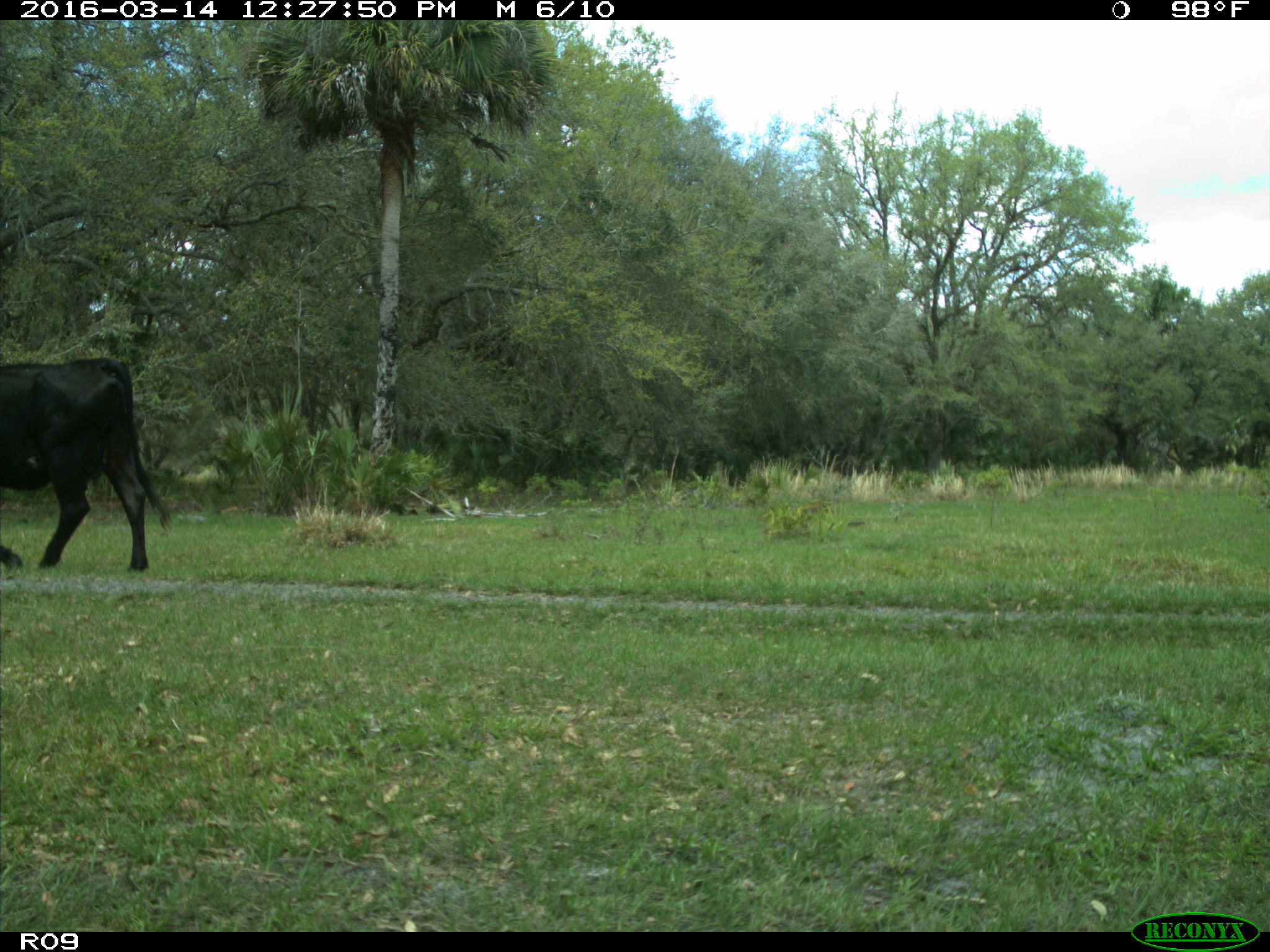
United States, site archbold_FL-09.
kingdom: Animalia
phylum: Chordata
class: Mammalia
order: Artiodactyla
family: Bovidae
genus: Bos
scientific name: Bos taurus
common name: domestic cow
Bos taurus (domestic cow).